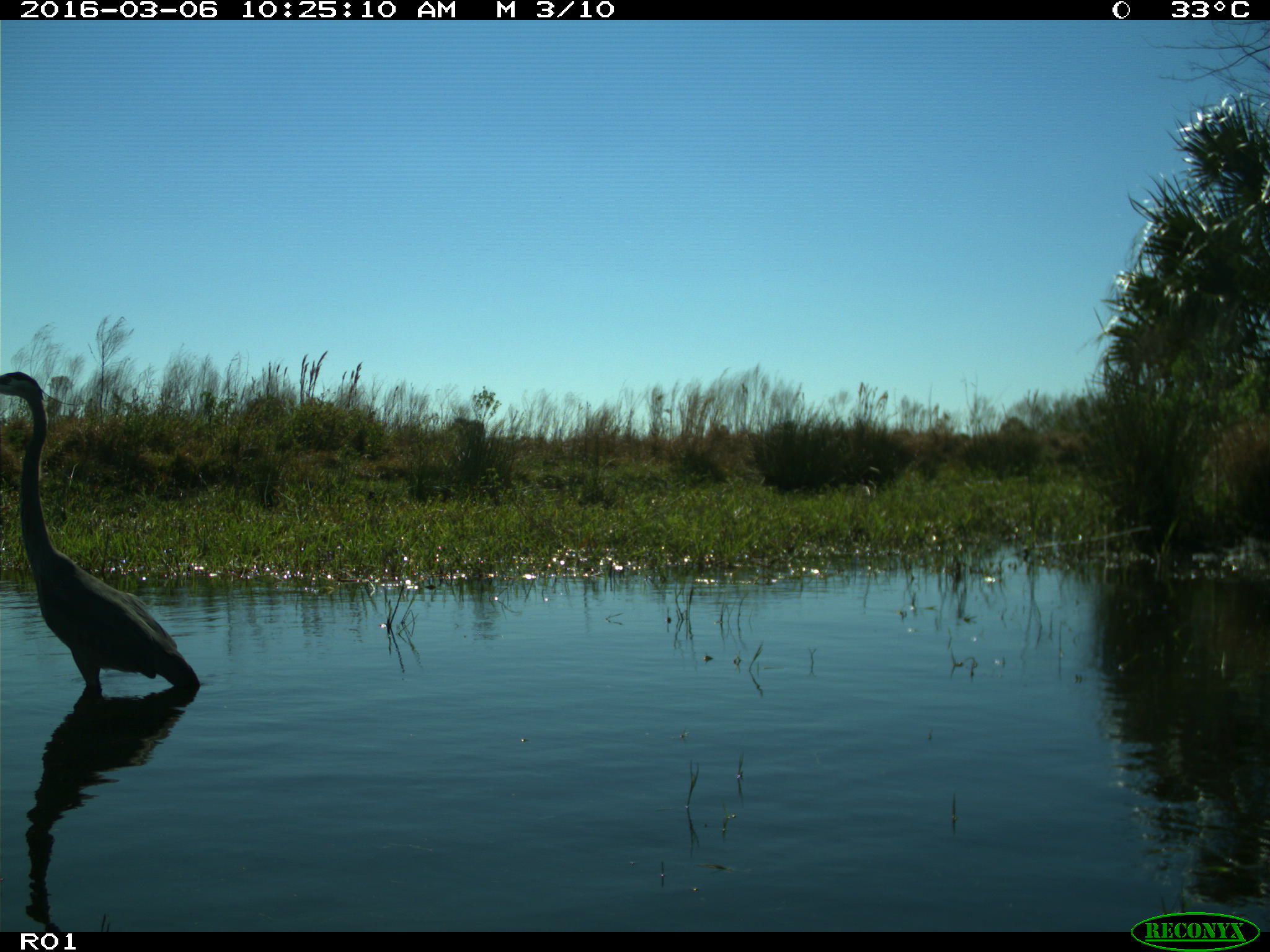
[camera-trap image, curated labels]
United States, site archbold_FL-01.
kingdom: Animalia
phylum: Chordata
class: Aves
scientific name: Aves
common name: birds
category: unidentified bird